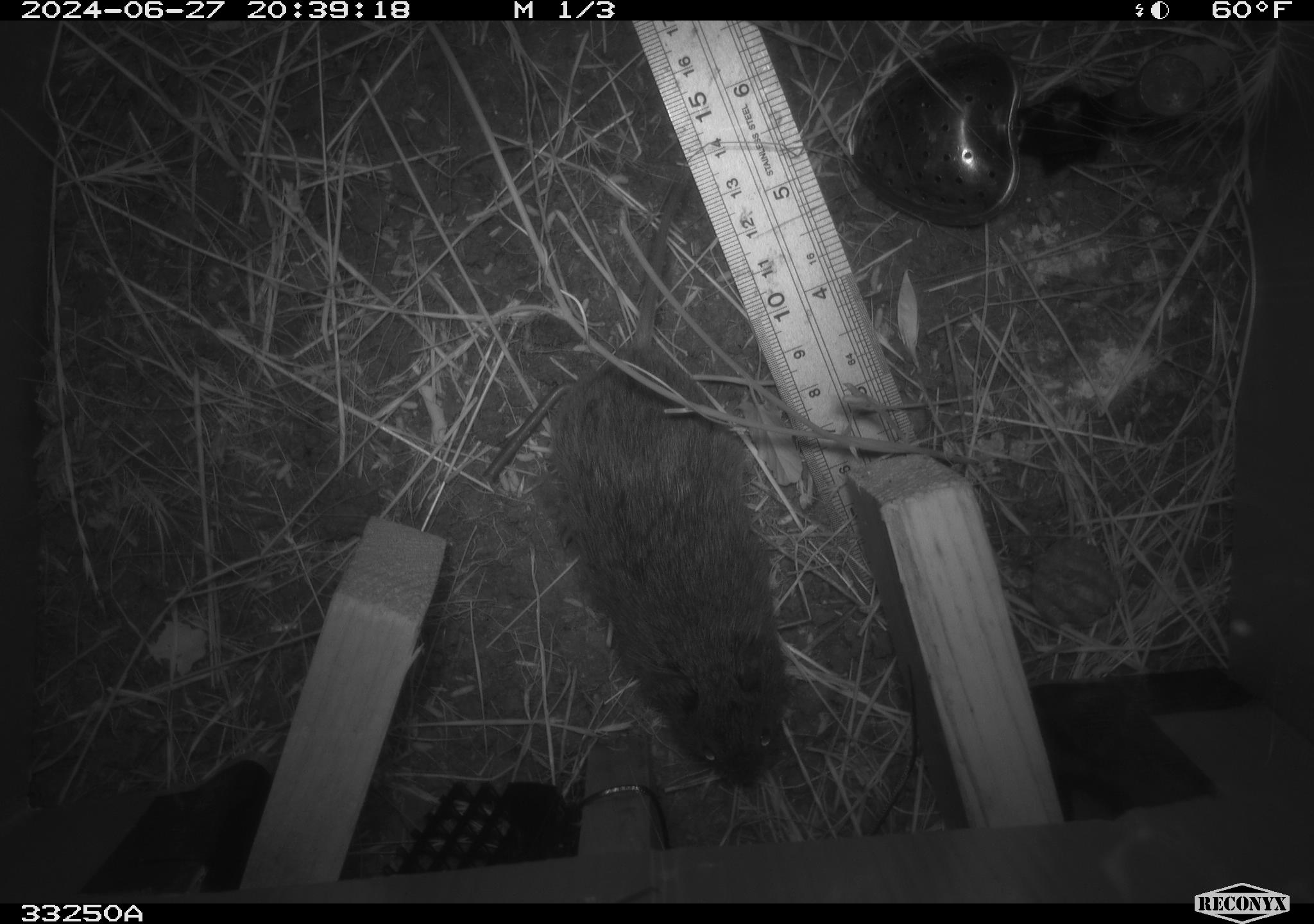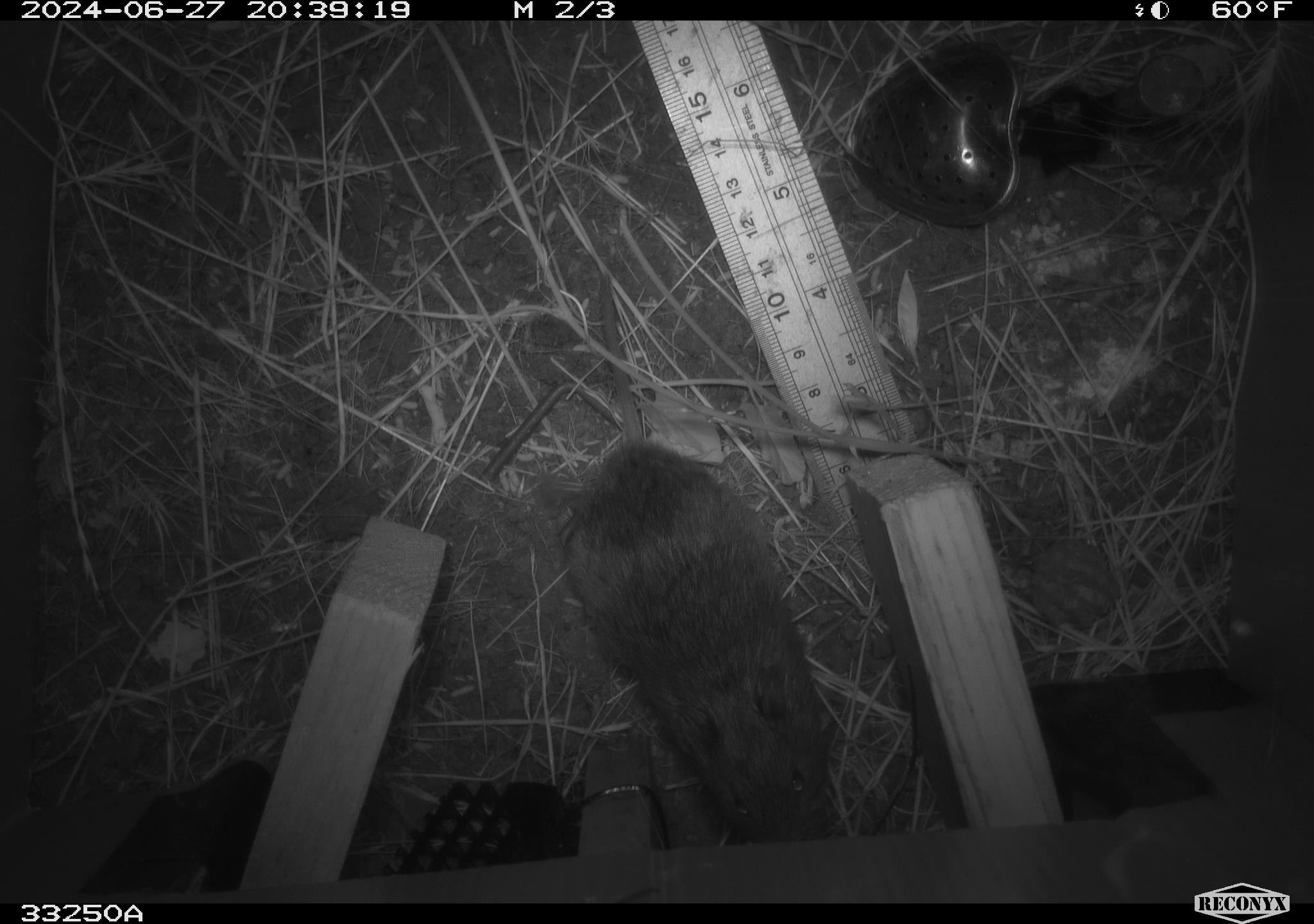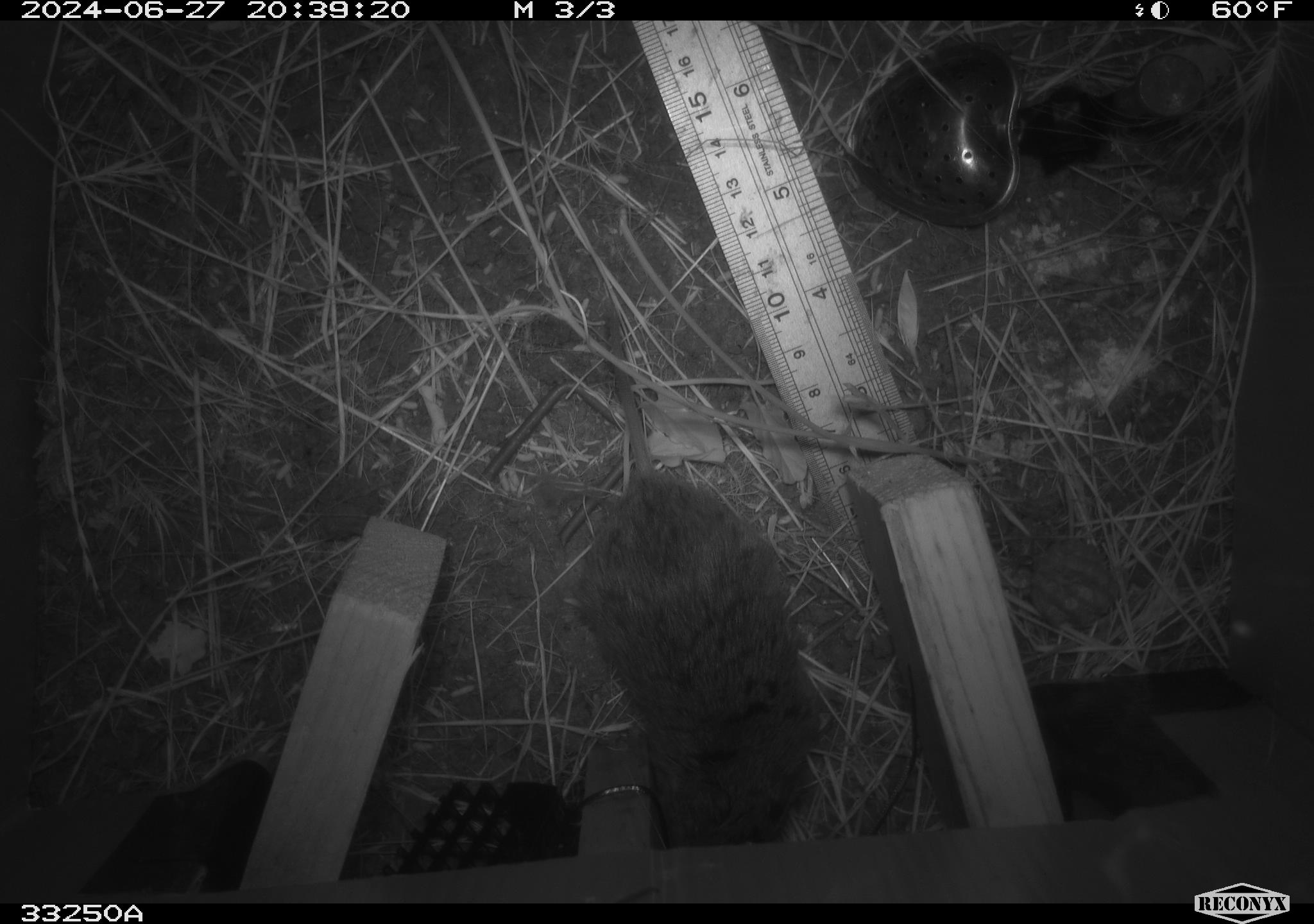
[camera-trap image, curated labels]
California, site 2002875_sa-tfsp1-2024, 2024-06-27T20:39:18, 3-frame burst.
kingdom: Animalia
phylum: Chordata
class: Mammalia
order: Rodentia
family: Cricetidae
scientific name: Arvicolinae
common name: voles, lemmings, and muskrats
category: arvicolinae subfamily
Arvicolinae subfamily (voles, lemmings, and muskrats) (Arvicolinae).